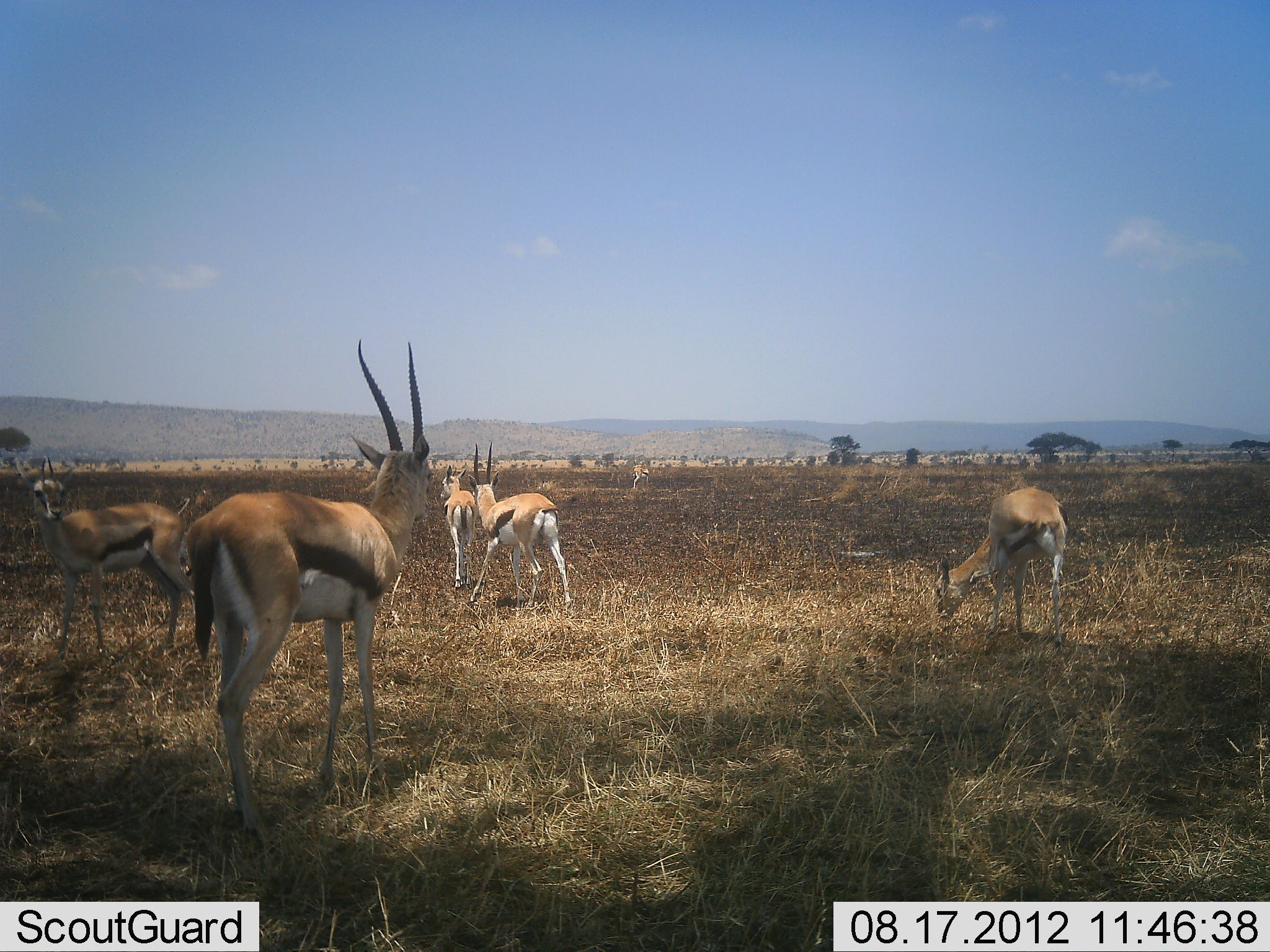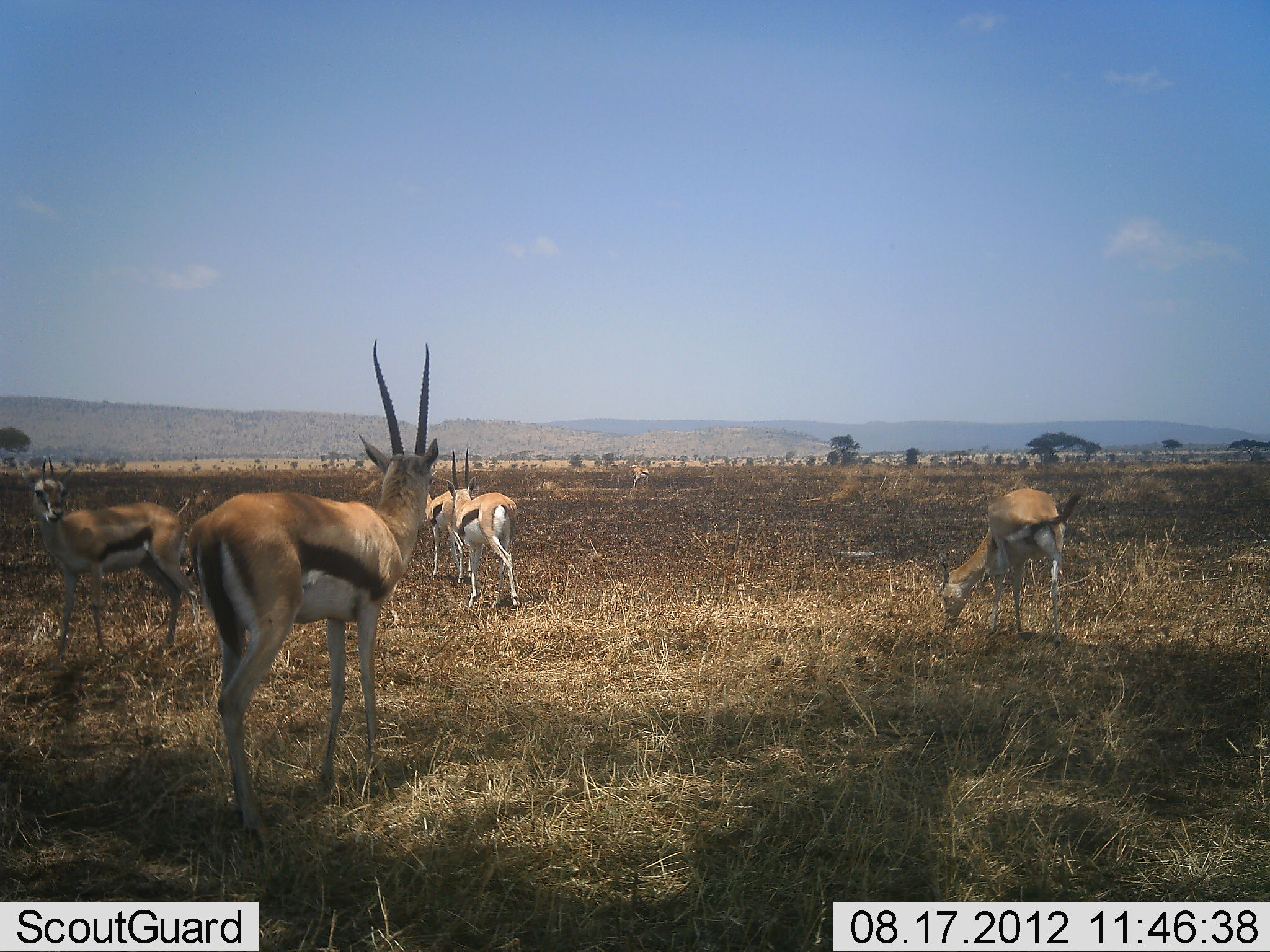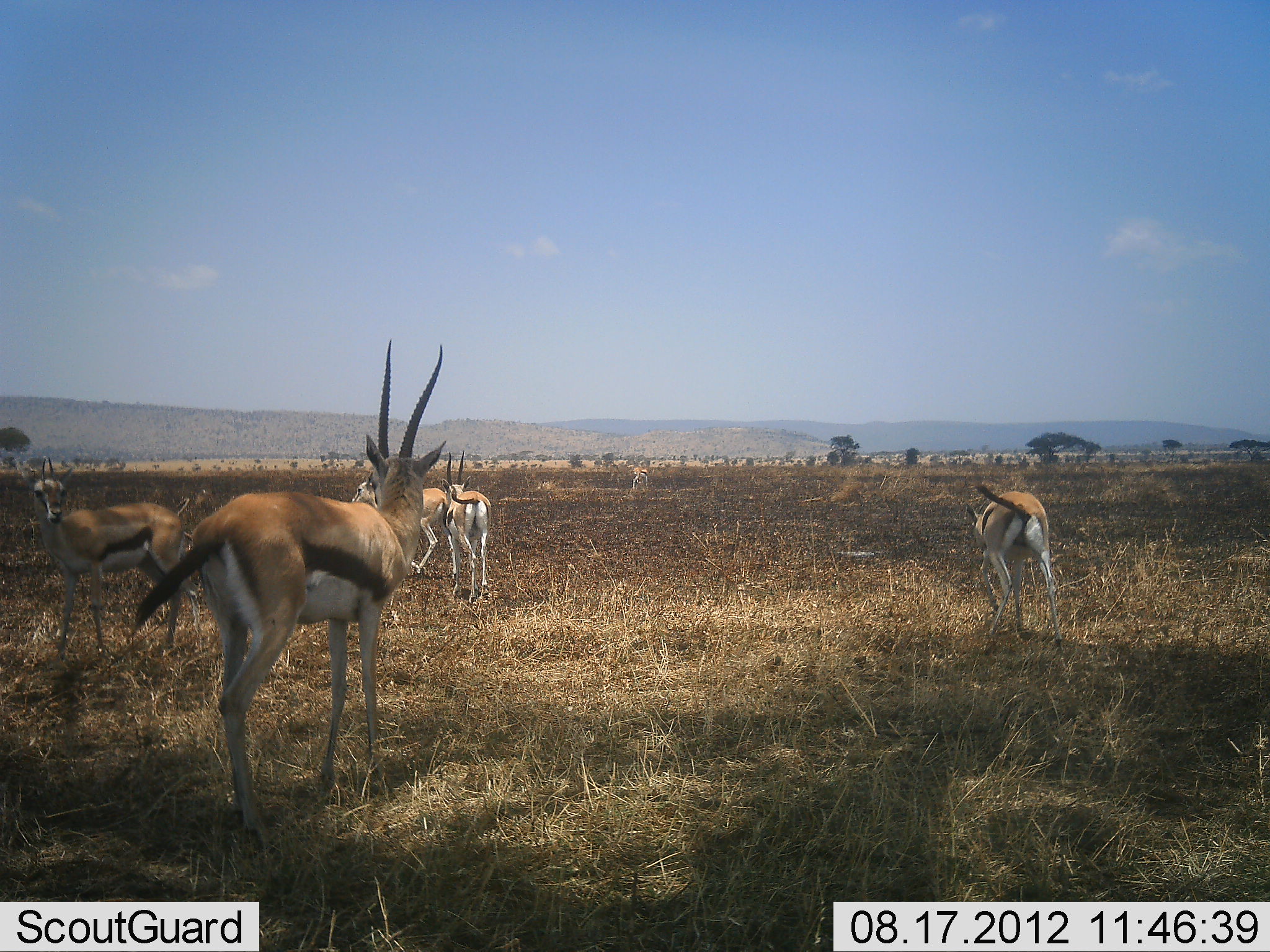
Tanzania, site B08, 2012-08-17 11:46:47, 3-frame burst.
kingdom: Animalia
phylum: Chordata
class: Mammalia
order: Artiodactyla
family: Bovidae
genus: Eudorcas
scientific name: Eudorcas thomsonii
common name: thomson's gazelle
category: gazellethomsons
Gazellethomsons (thomson's gazelle) (Eudorcas thomsonii), count 5. Behavior (volunteer vote fractions): standing 60%, resting 0%, moving 50%, interacting 0%. Young present (vote fraction): 0%. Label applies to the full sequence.